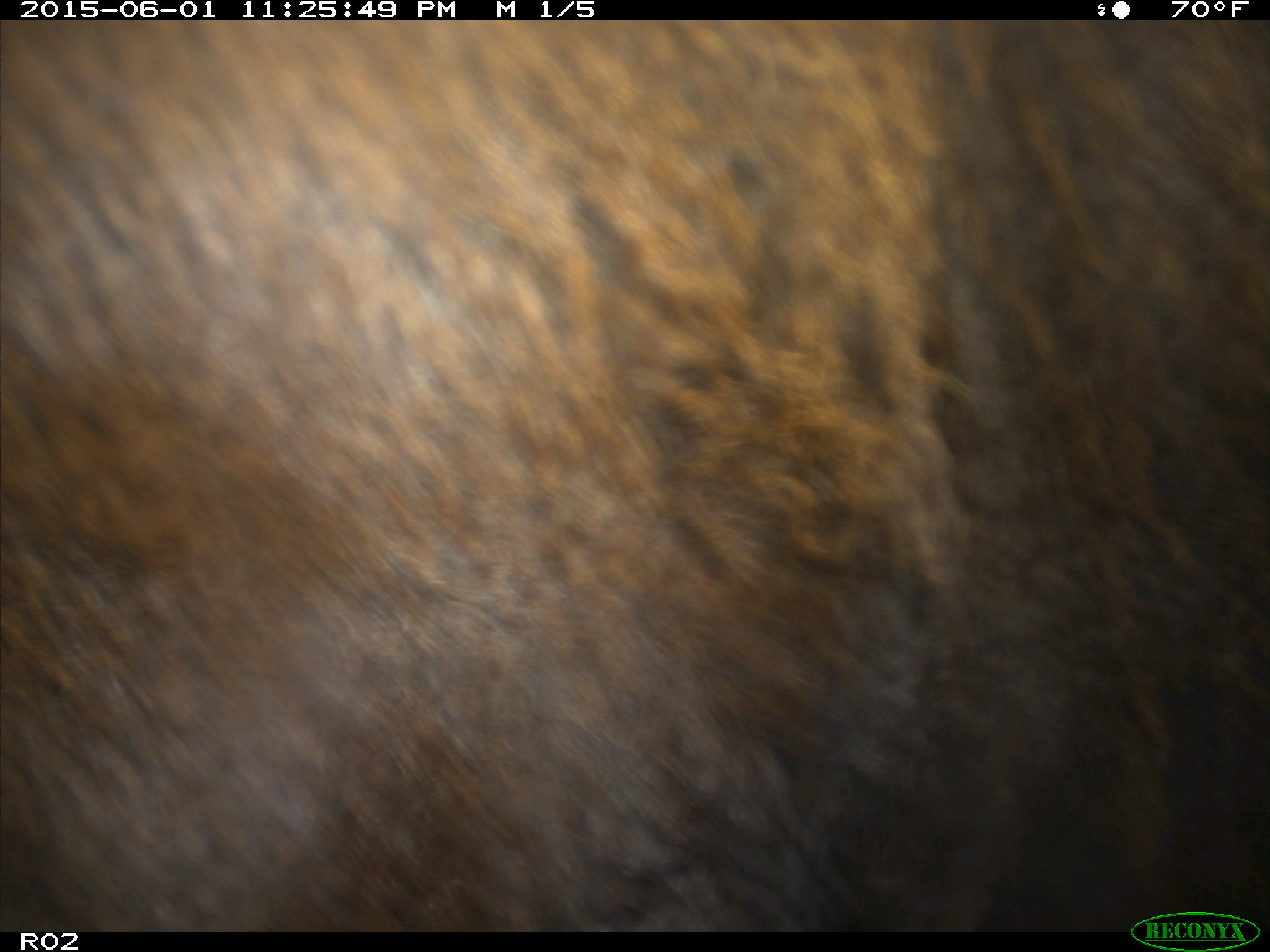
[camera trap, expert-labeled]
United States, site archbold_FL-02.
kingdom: Animalia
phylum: Chordata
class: Mammalia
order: Artiodactyla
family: Bovidae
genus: Bos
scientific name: Bos taurus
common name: domestic cow